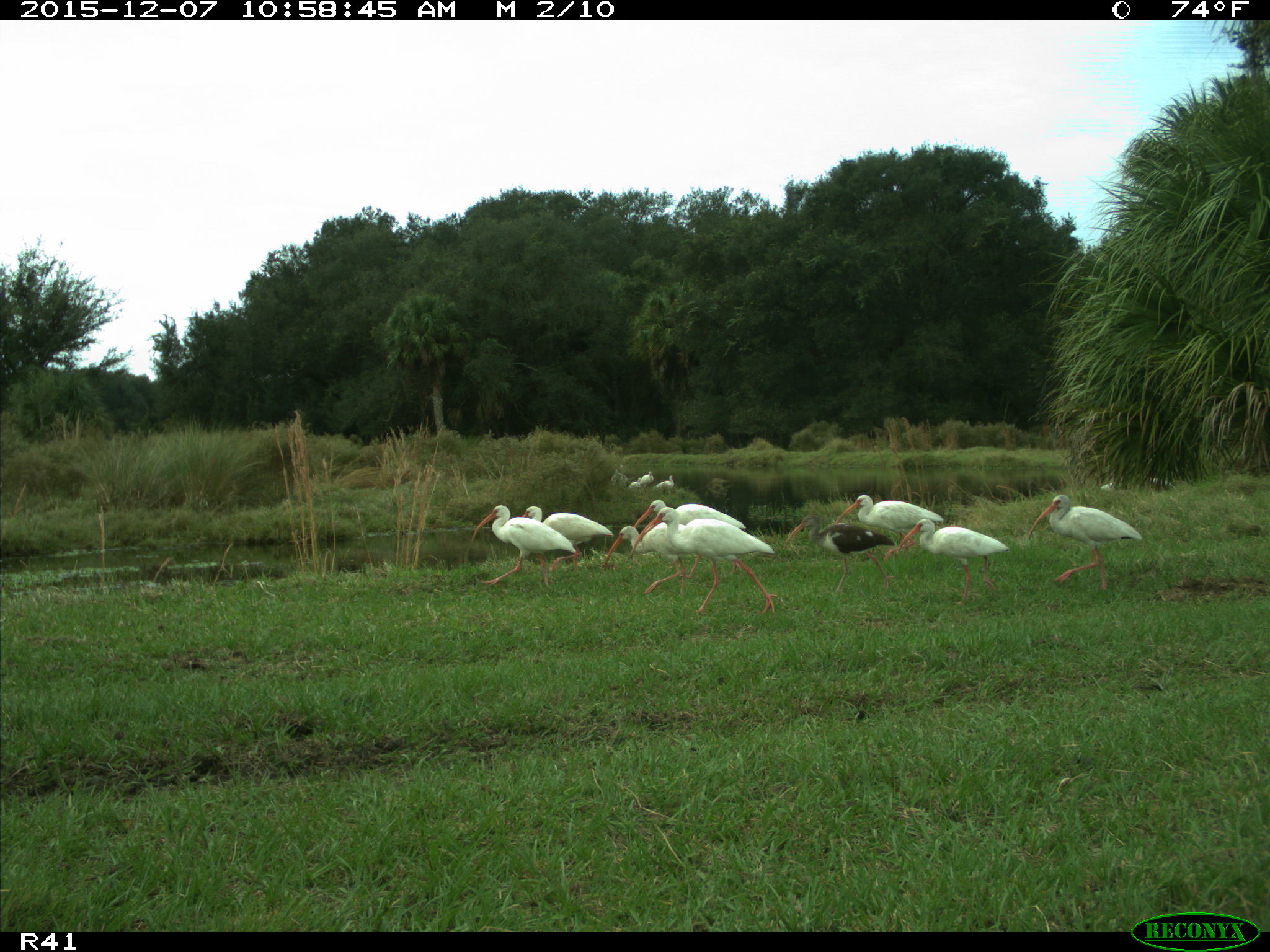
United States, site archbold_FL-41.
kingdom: Animalia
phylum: Chordata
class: Aves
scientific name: Aves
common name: birds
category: unidentified bird